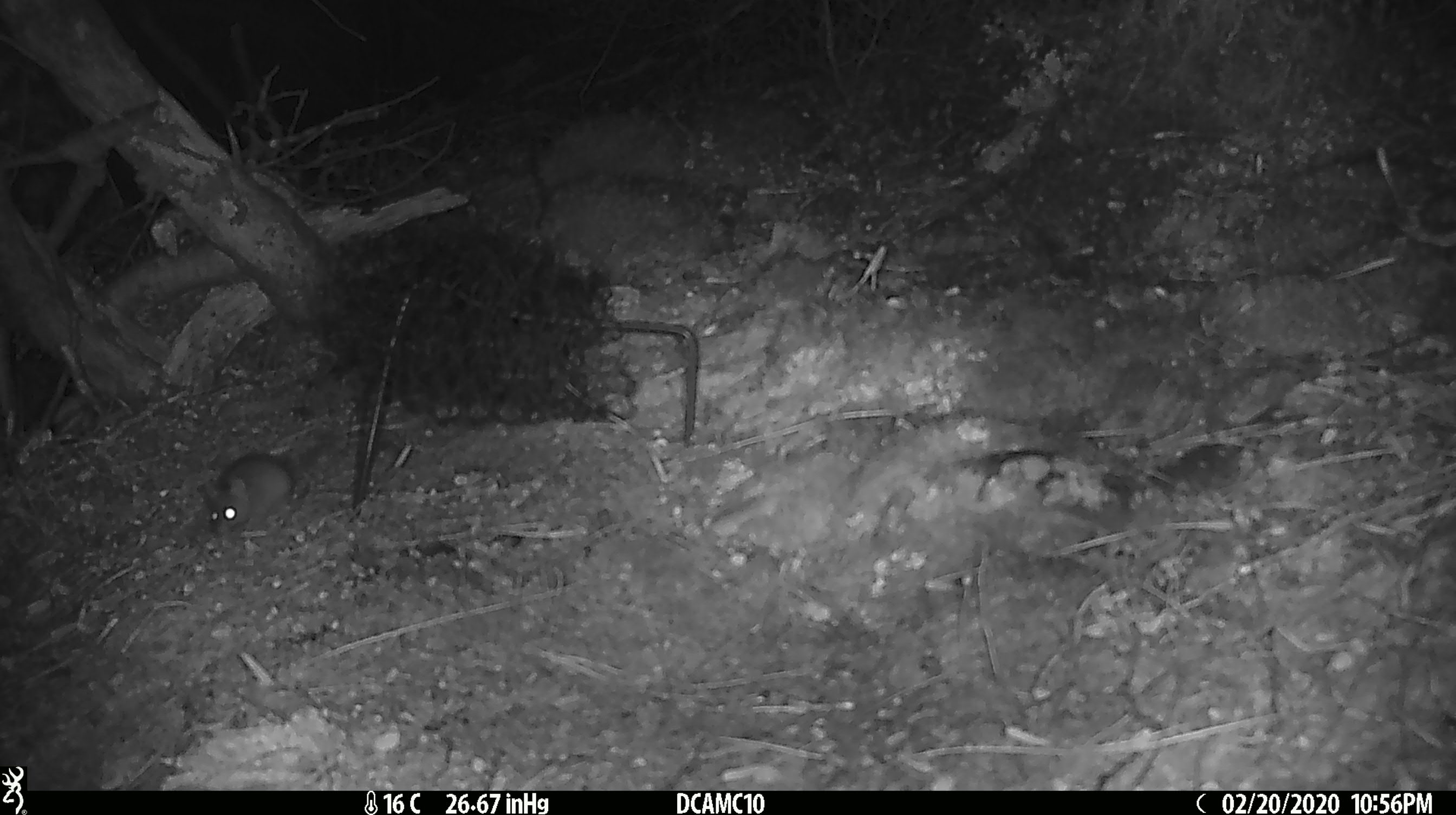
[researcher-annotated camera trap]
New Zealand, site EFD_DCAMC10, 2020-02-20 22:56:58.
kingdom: Animalia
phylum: Chordata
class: Mammalia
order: Rodentia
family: Muridae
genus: Mus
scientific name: Mus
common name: mouse